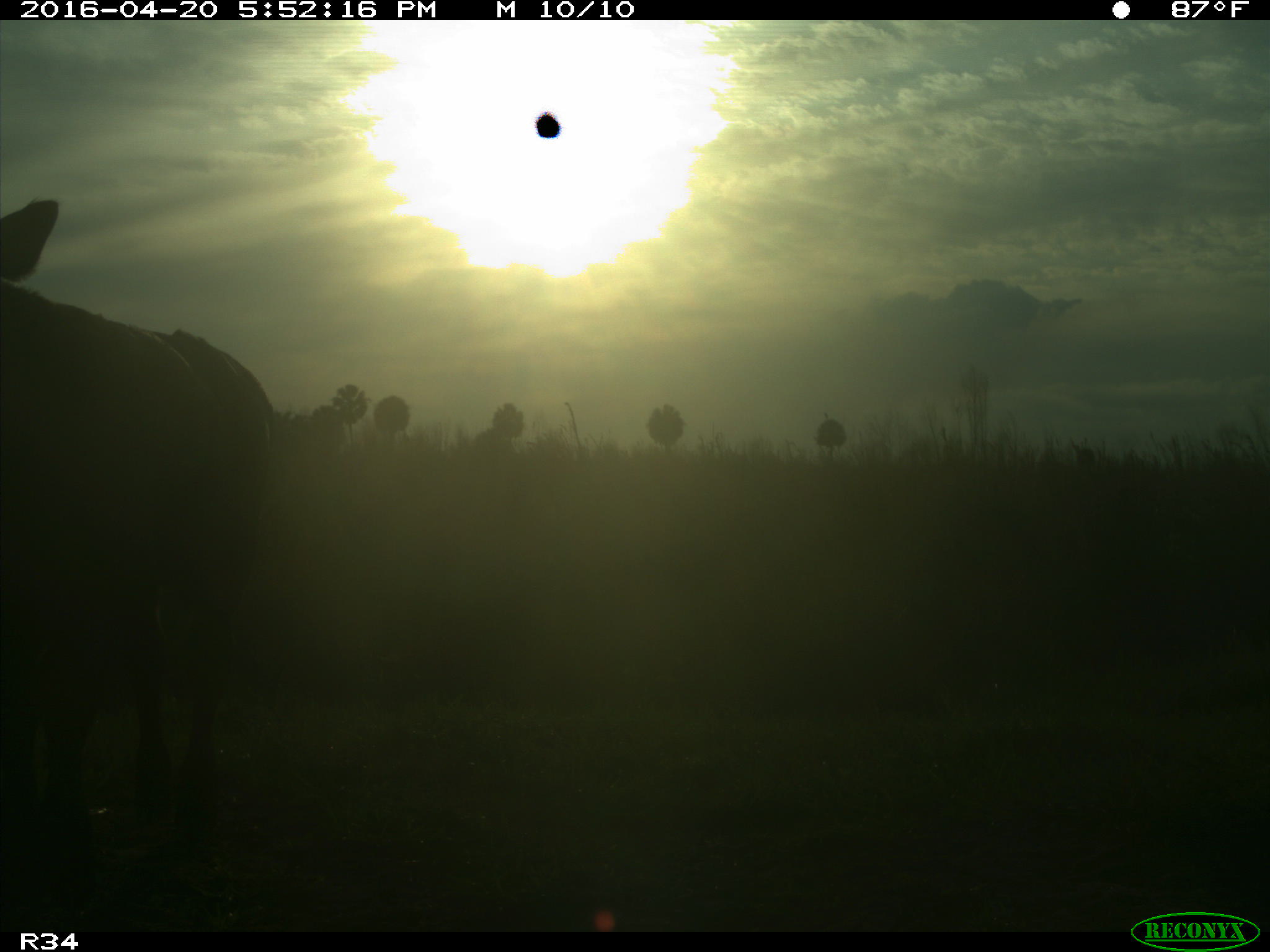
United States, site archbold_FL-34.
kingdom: Animalia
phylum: Chordata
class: Mammalia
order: Artiodactyla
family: Bovidae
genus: Bos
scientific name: Bos taurus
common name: domestic cow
Bos taurus (domestic cow).